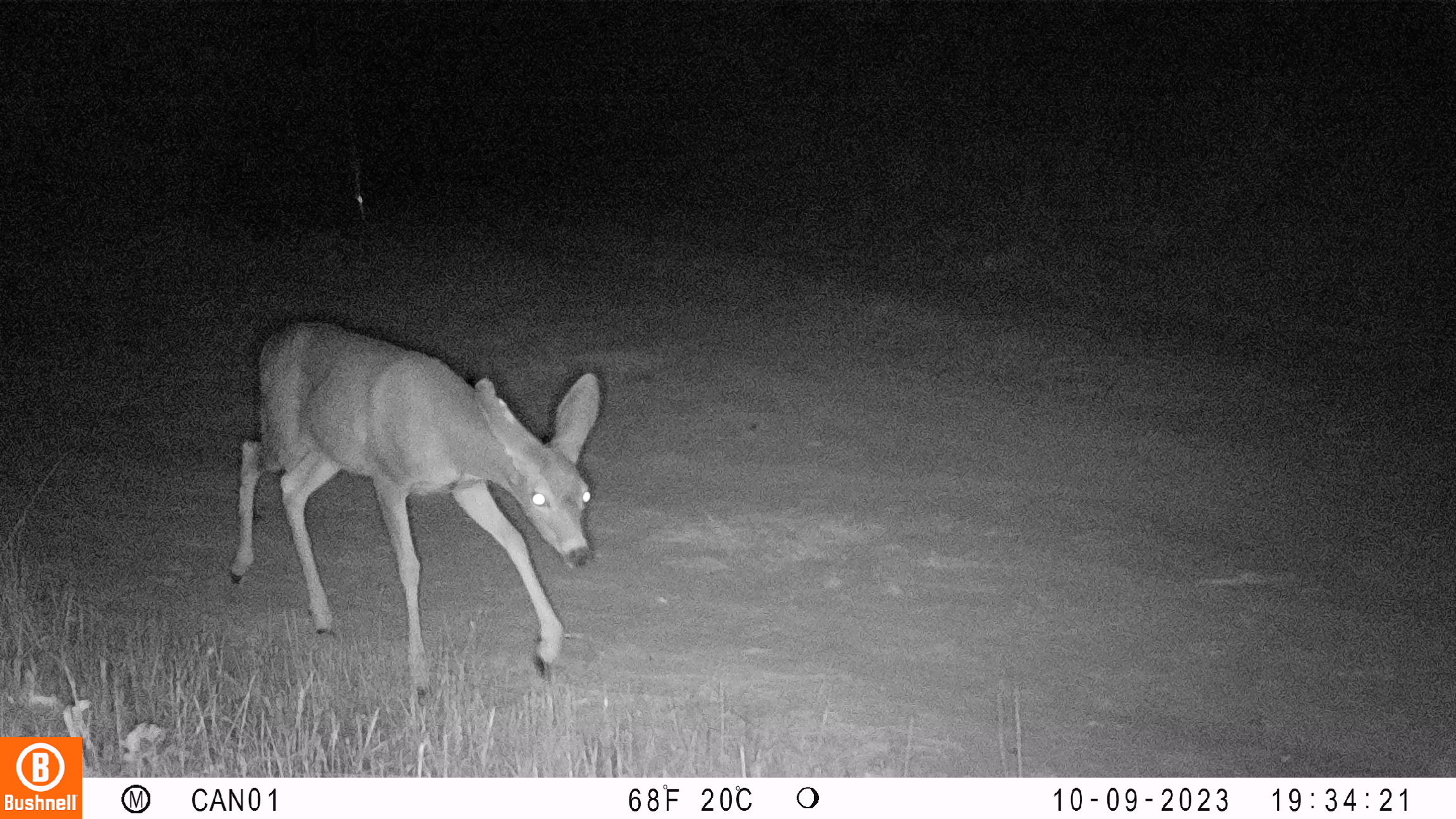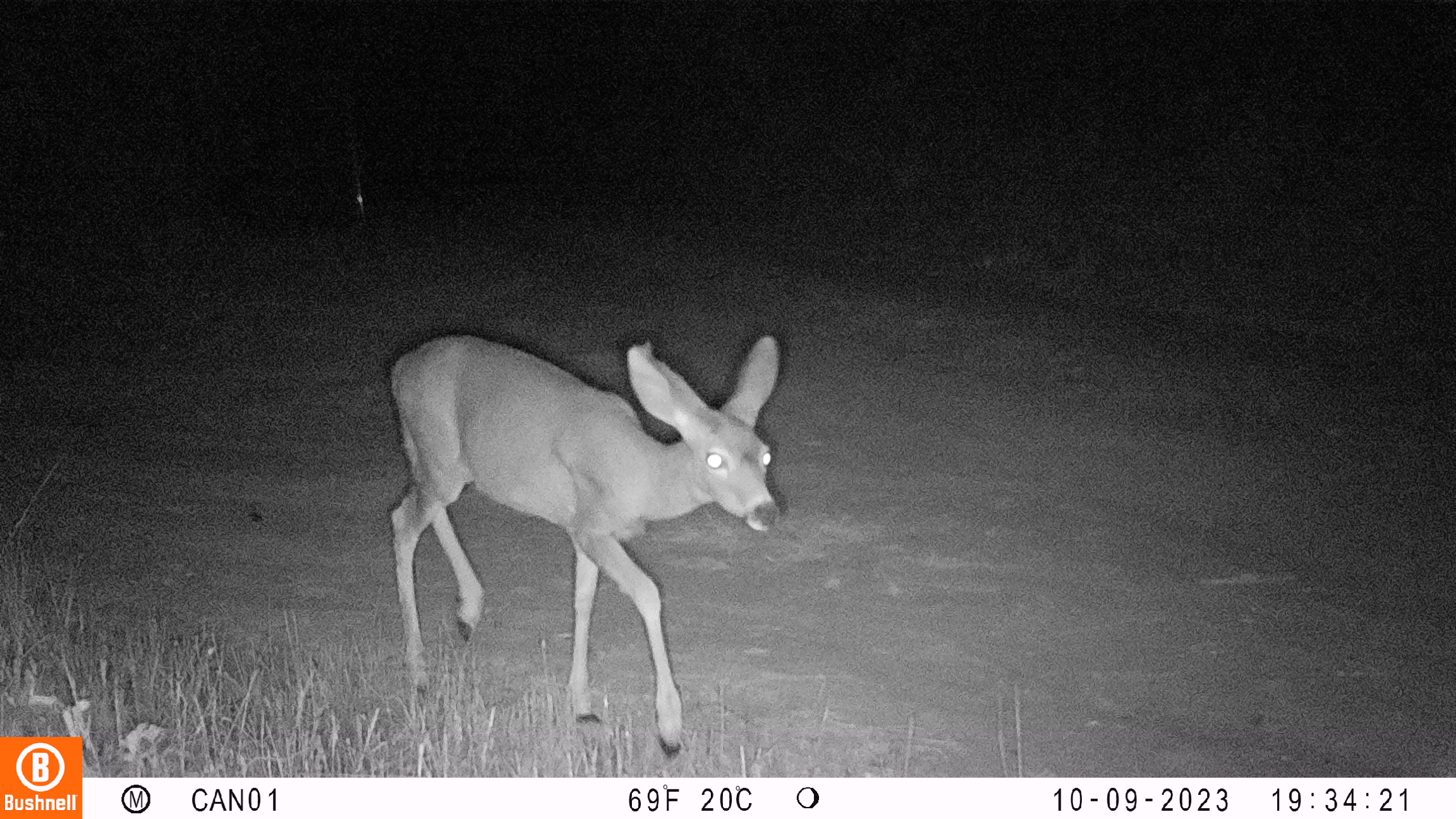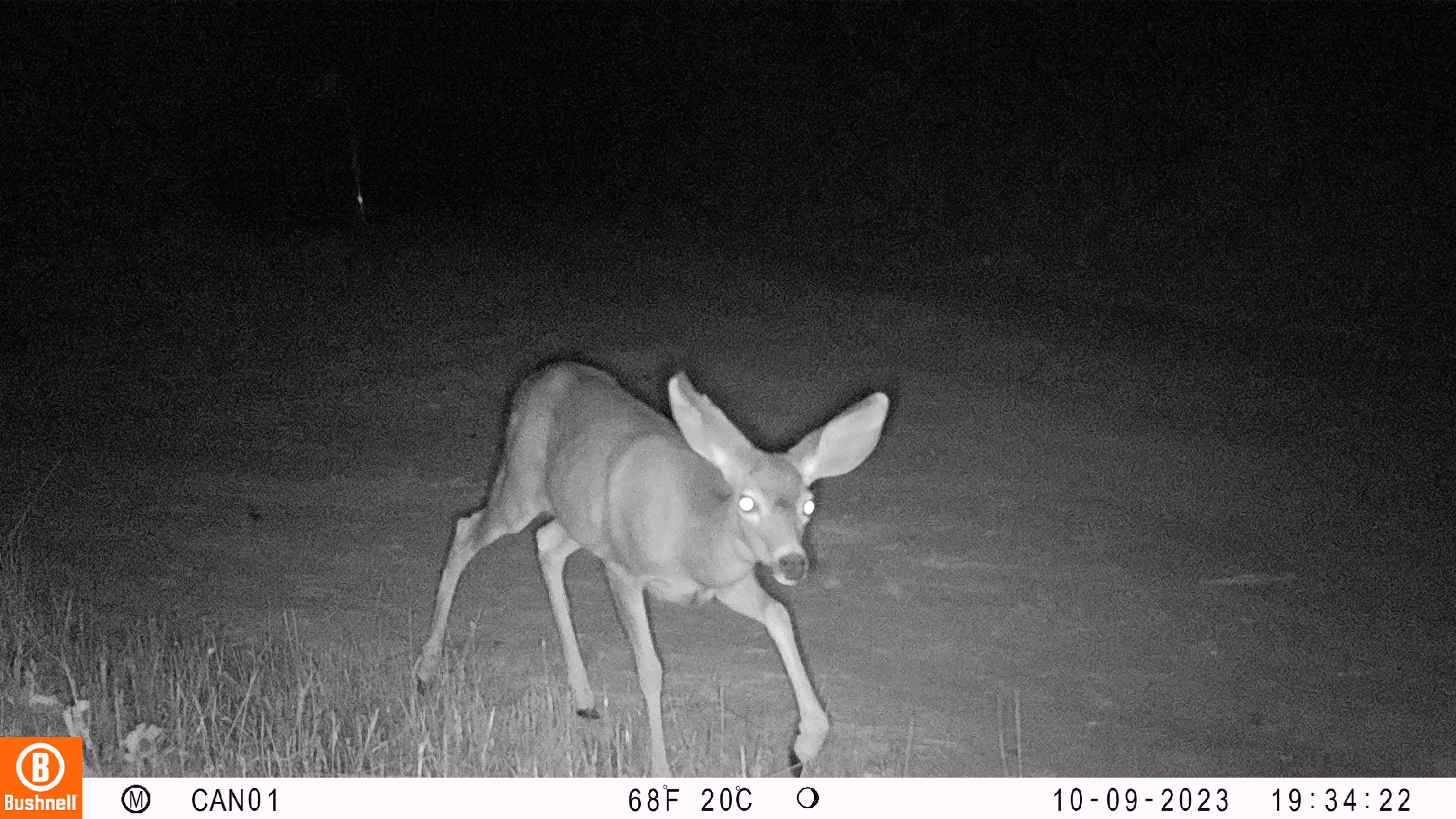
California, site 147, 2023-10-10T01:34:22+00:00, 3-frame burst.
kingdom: Animalia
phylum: Chordata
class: Mammalia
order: Artiodactyla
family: Cervidae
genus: Odocoileus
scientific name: Odocoileus hemionus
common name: mule deer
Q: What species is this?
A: Mule deer (Odocoileus hemionus).